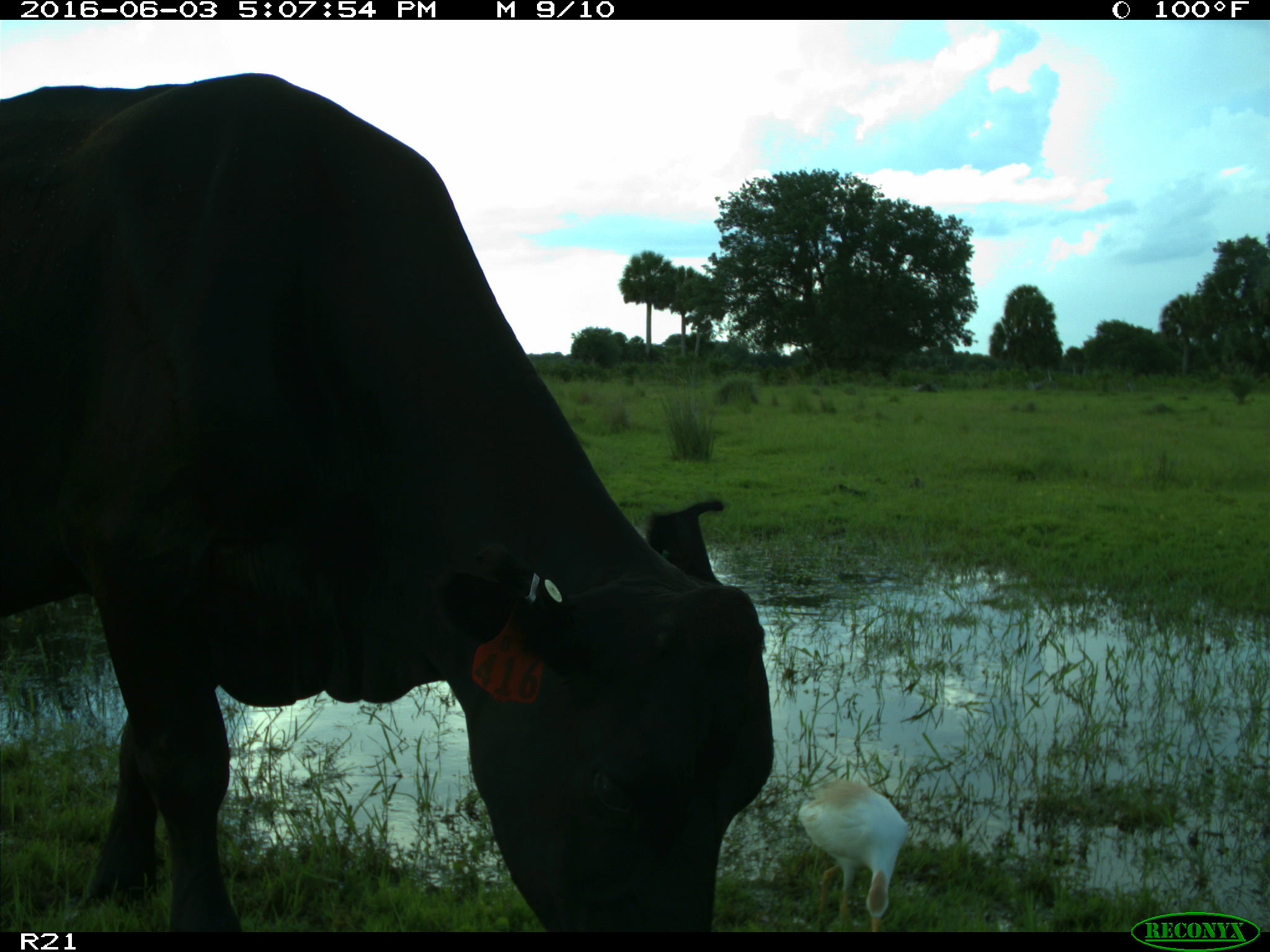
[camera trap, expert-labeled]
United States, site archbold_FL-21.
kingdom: Animalia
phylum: Chordata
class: Mammalia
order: Artiodactyla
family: Bovidae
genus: Bos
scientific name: Bos taurus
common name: domestic cow